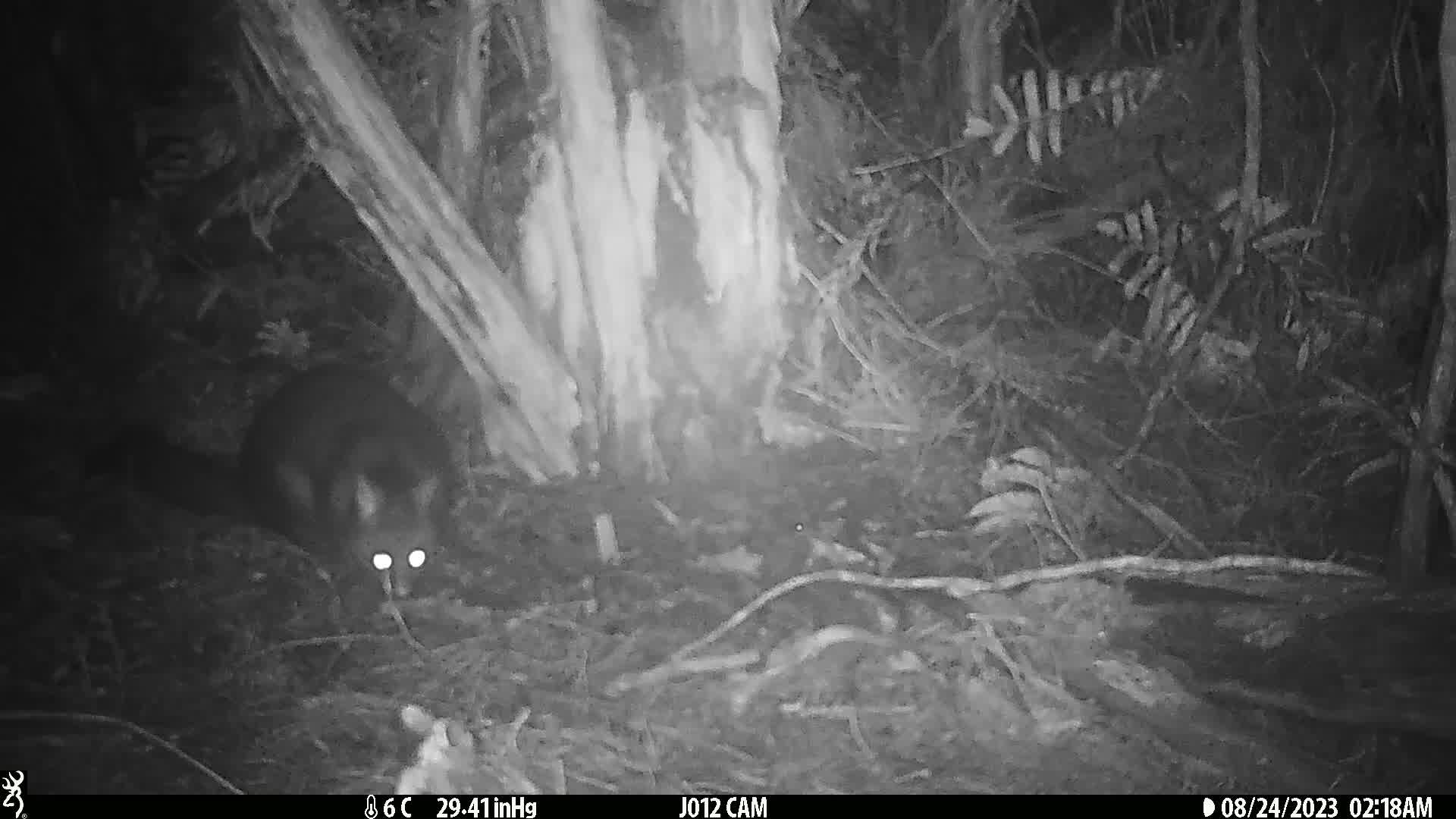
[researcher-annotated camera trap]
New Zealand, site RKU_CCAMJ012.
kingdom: Animalia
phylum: Chordata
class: Mammalia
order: Diprotodontia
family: Phalangeridae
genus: Trichosurus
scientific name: Trichosurus vulpecula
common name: common brushtail possum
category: possum